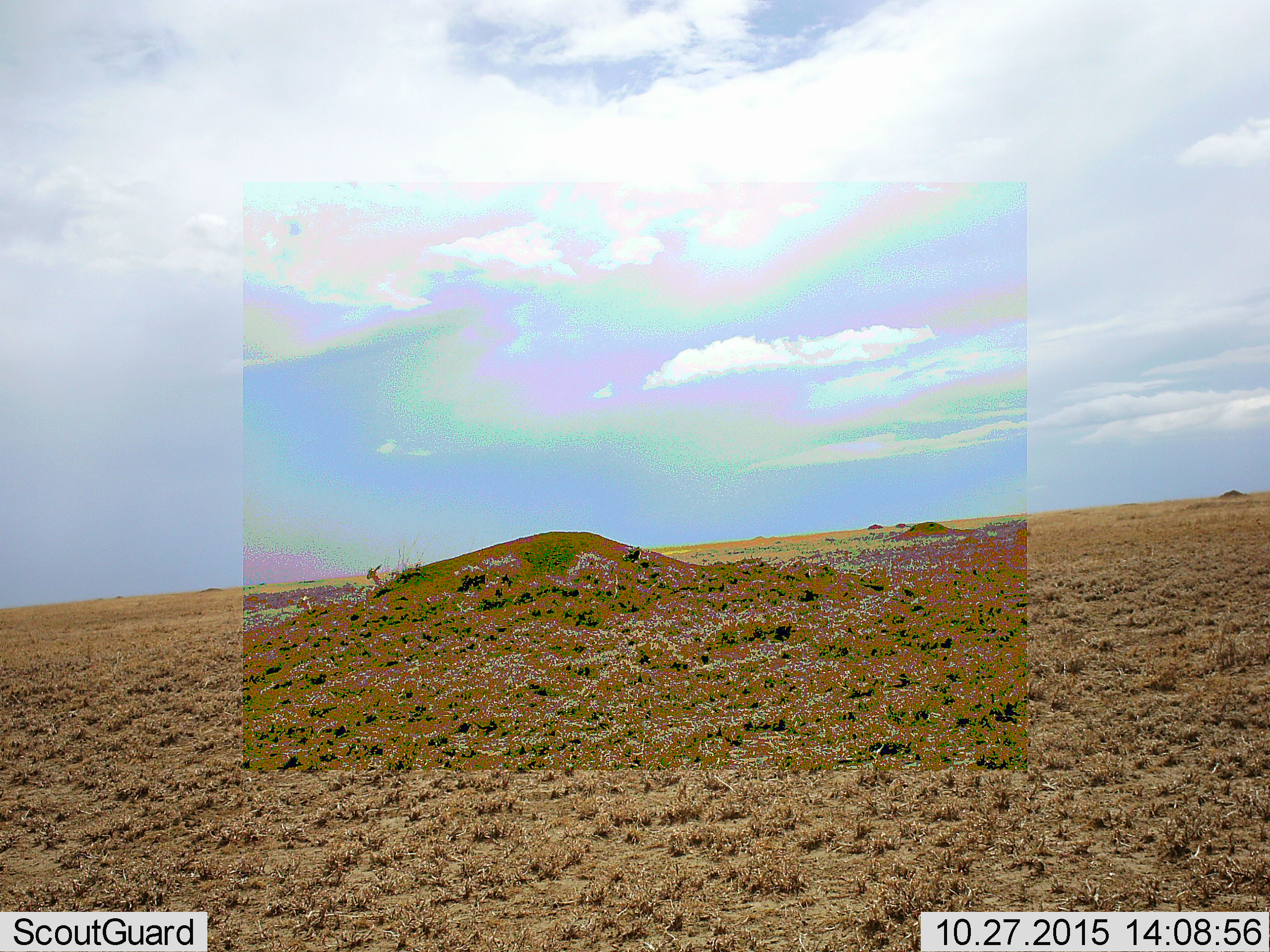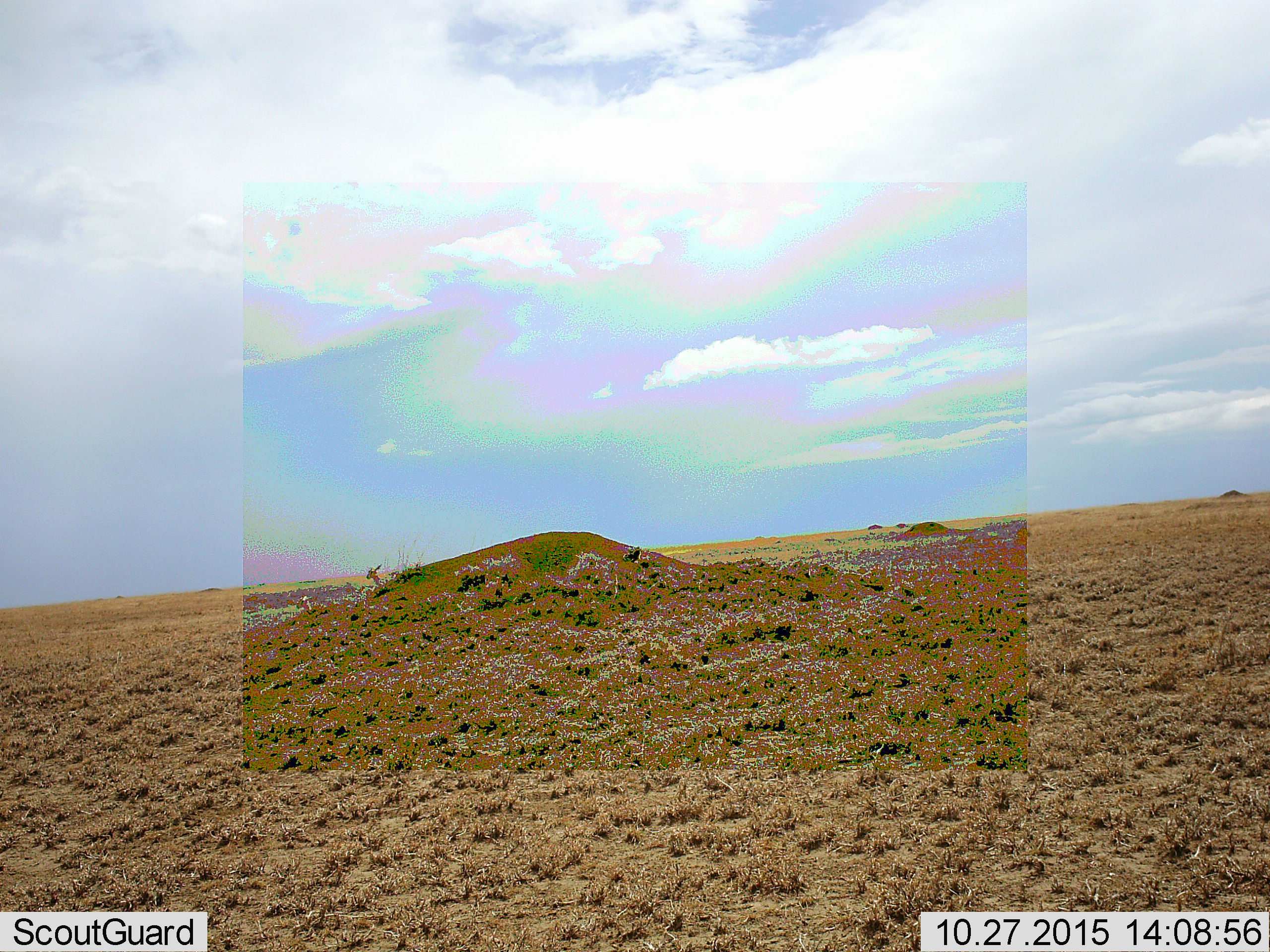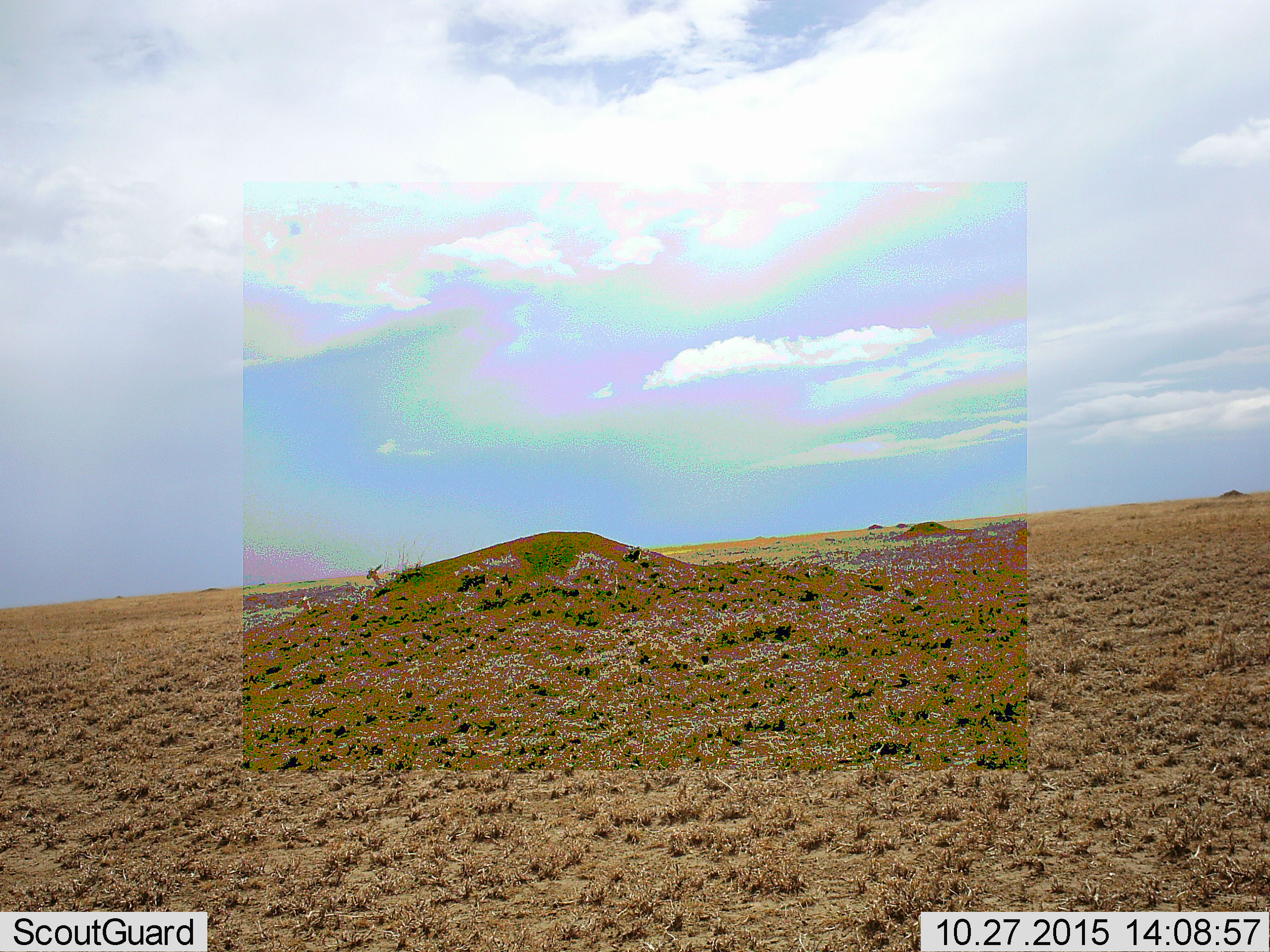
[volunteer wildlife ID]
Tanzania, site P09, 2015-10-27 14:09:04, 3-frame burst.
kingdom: Animalia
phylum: Chordata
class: Mammalia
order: Artiodactyla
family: Bovidae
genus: Eudorcas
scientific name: Eudorcas thomsonii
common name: thomson's gazelle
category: gazellethomsons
Gazellethomsons (thomson's gazelle) (Eudorcas thomsonii), count 2. Behavior (volunteer vote fractions): standing 33%, resting 50%, moving 17%, interacting 0%. Young present (vote fraction): 0%. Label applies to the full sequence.